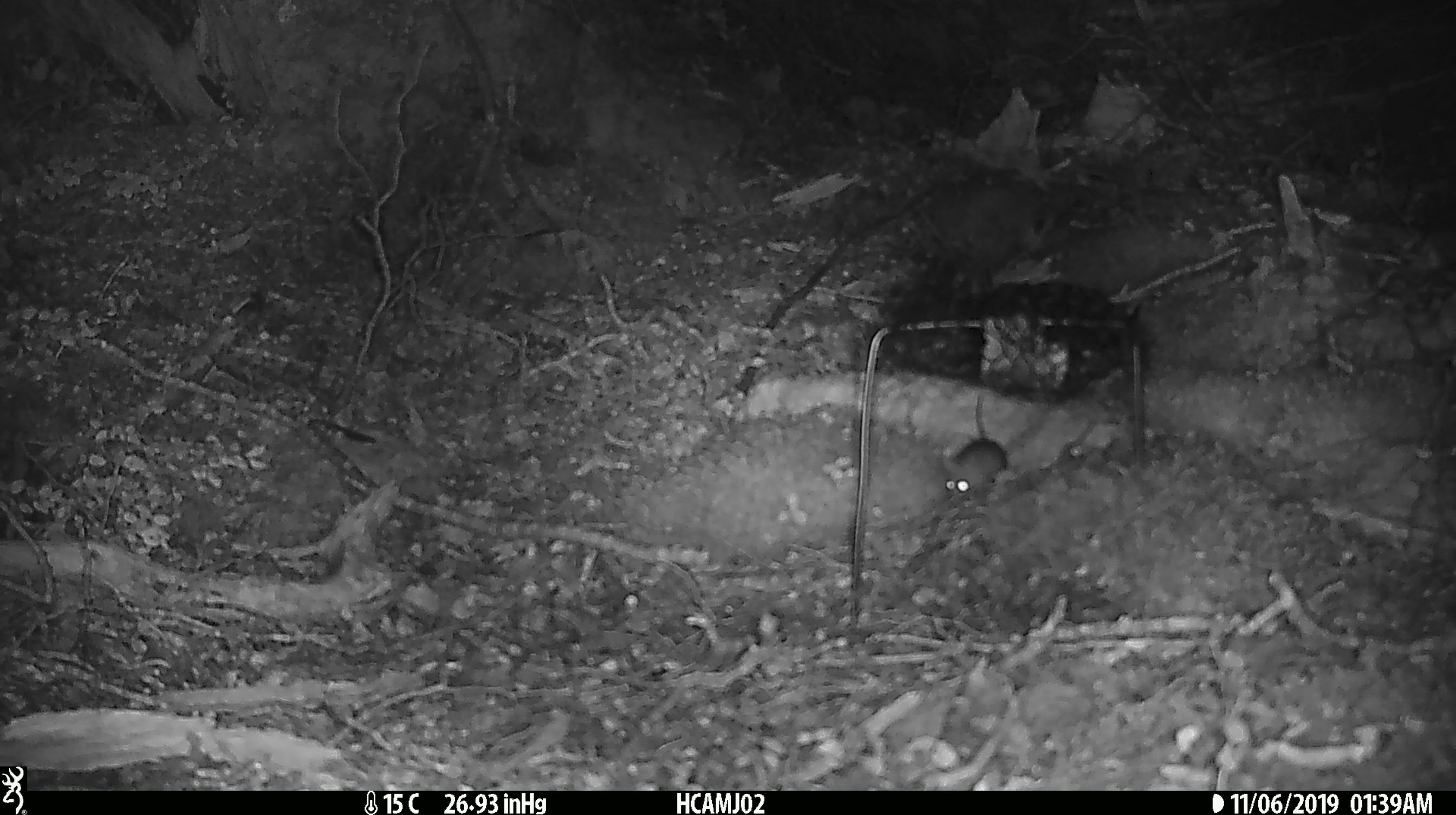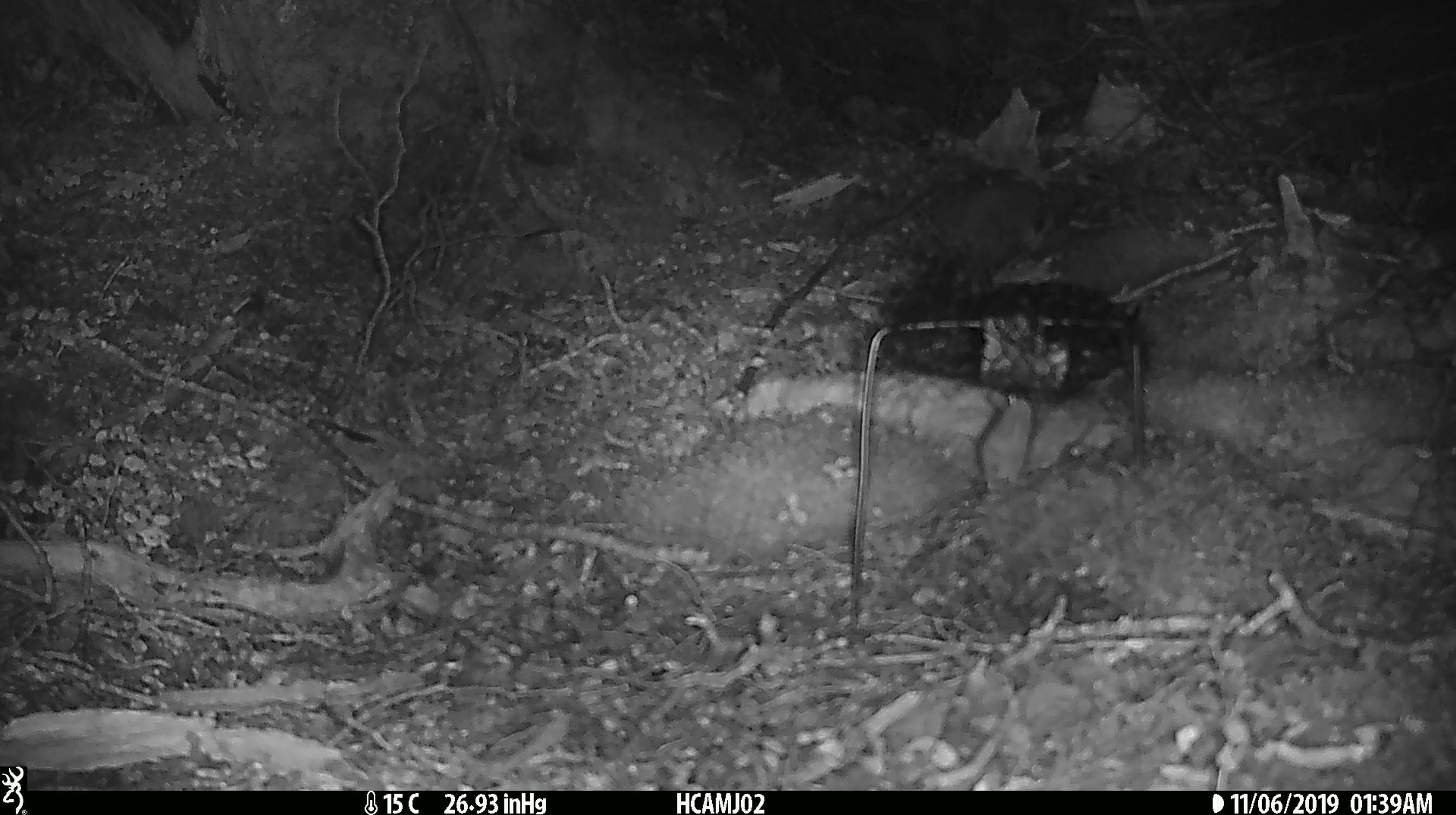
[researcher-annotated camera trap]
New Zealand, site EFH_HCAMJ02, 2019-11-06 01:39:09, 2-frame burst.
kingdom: Animalia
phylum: Chordata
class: Mammalia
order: Rodentia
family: Muridae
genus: Mus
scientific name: Mus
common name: mouse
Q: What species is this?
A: Mouse (Mus).